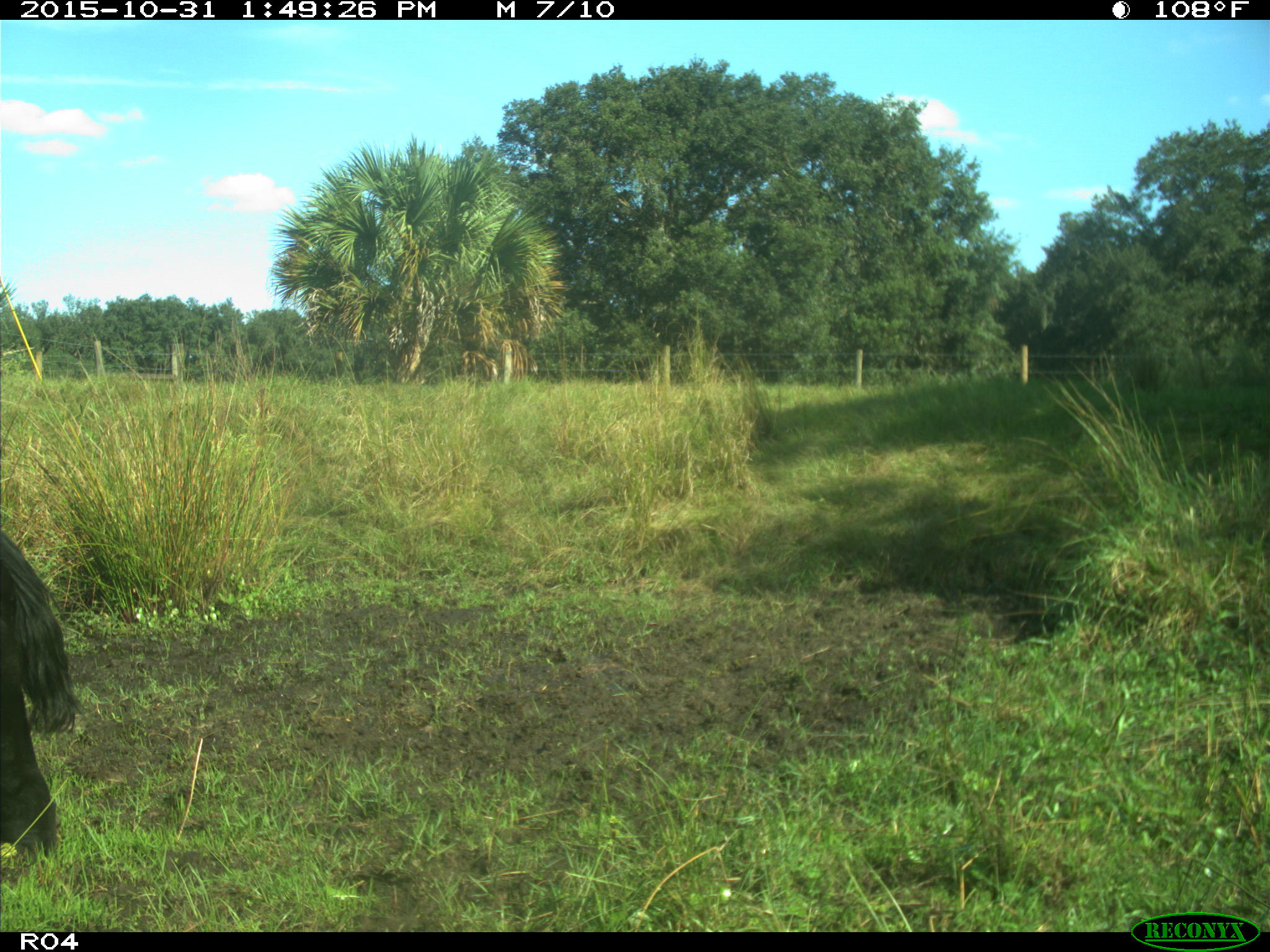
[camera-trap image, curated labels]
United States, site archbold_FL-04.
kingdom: Animalia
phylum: Chordata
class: Mammalia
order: Artiodactyla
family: Bovidae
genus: Bos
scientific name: Bos taurus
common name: domestic cow